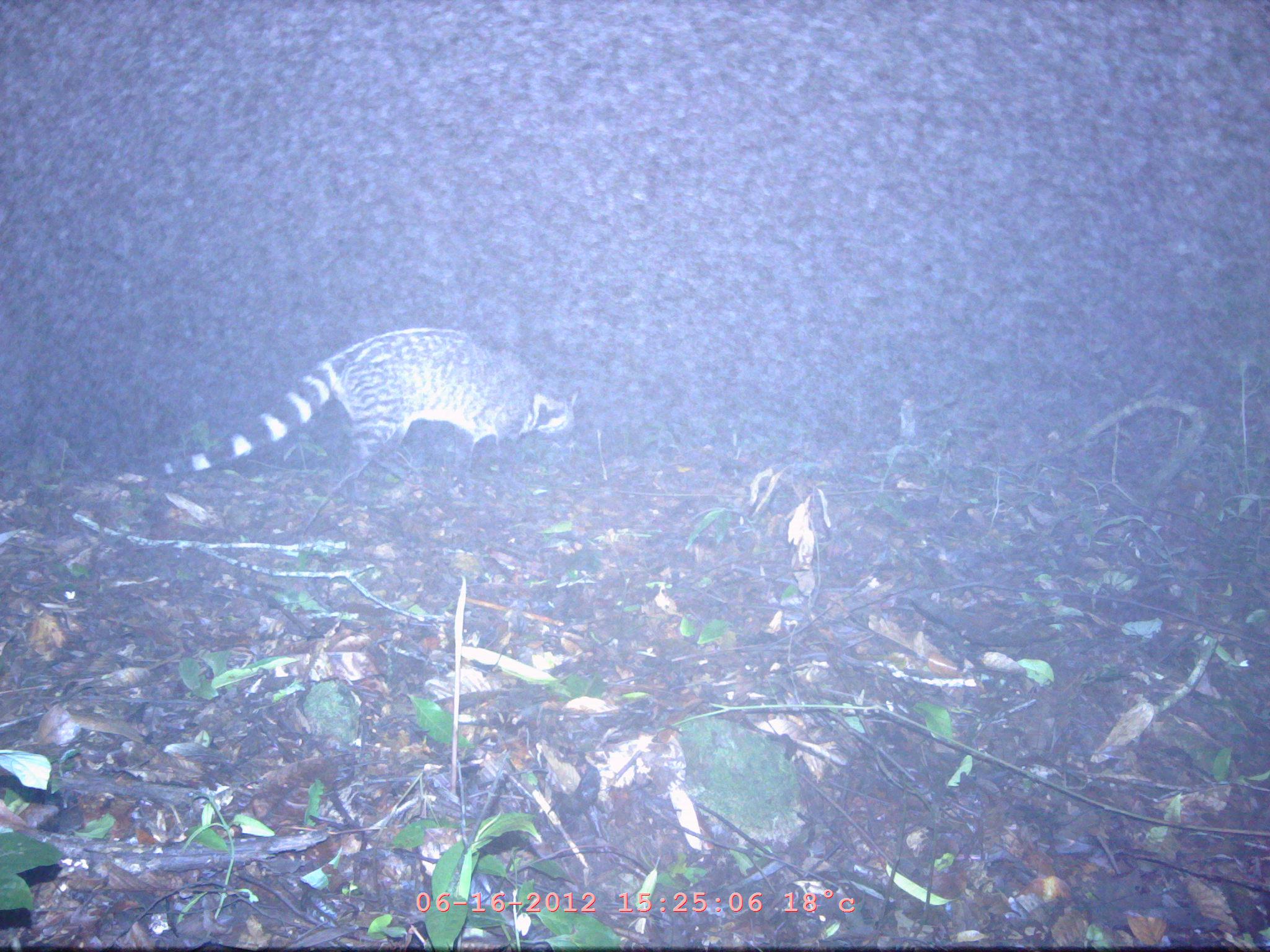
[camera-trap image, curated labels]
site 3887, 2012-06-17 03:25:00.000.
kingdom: Animalia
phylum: Chordata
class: Mammalia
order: Carnivora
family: Viverridae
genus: Viverra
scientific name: Viverra zibetha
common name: large indian civet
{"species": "Viverra zibetha (large indian civet)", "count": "1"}